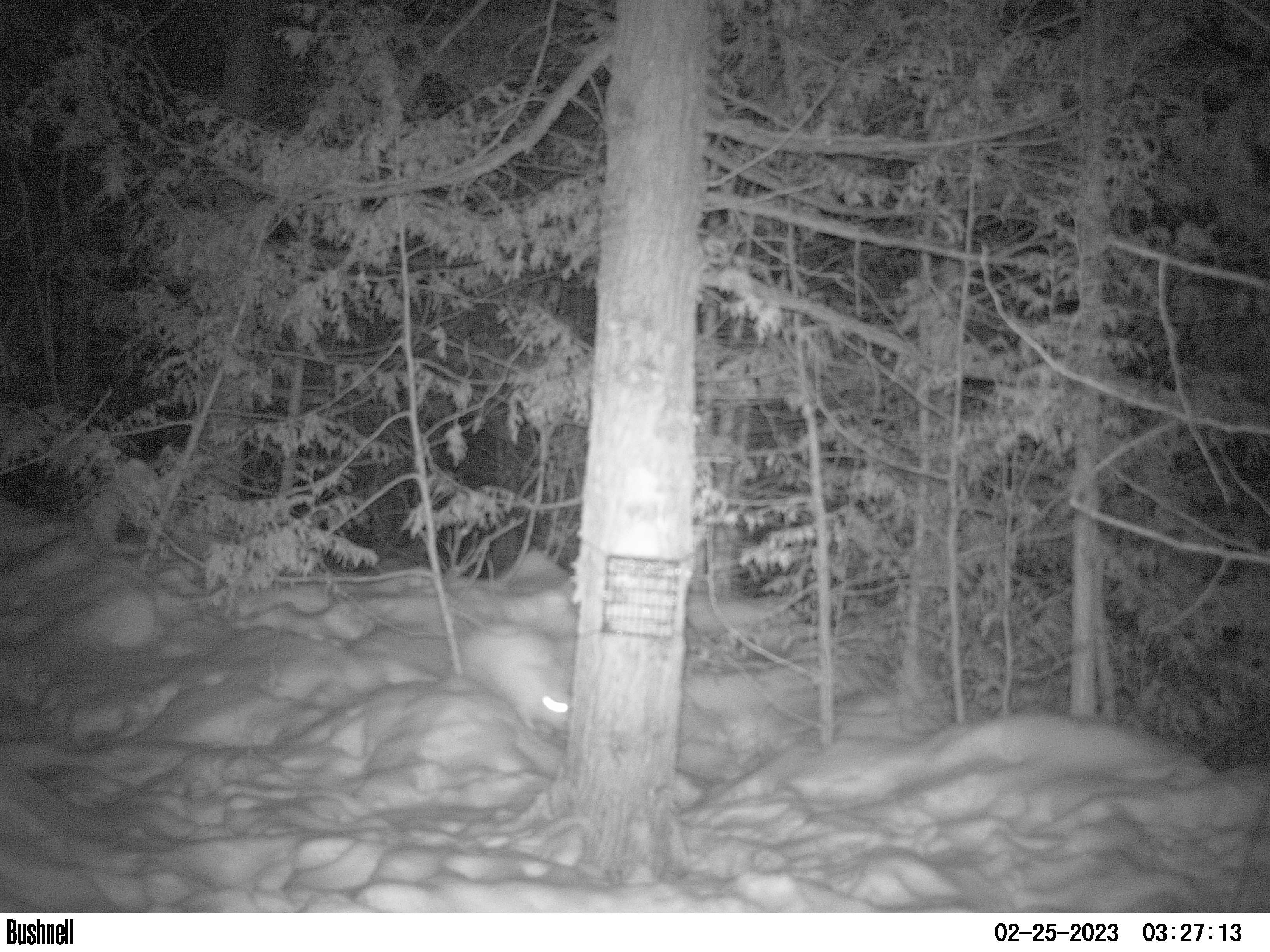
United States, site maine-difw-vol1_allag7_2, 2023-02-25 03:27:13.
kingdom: Animalia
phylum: Chordata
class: Mammalia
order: Lagomorpha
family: Leporidae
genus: Lepus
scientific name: Lepus americanus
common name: snowshoe hare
Snowshoe hare (Lepus americanus).